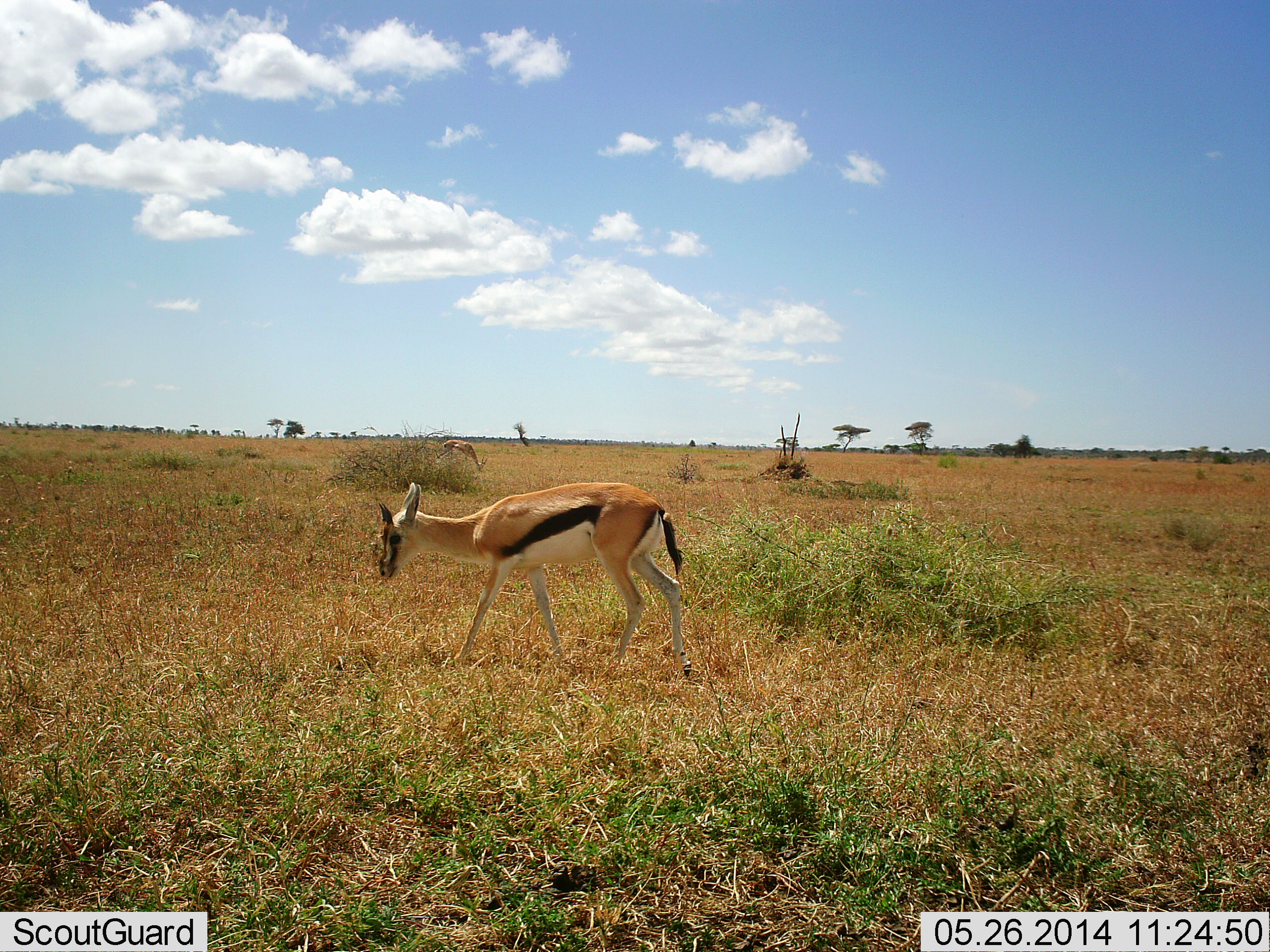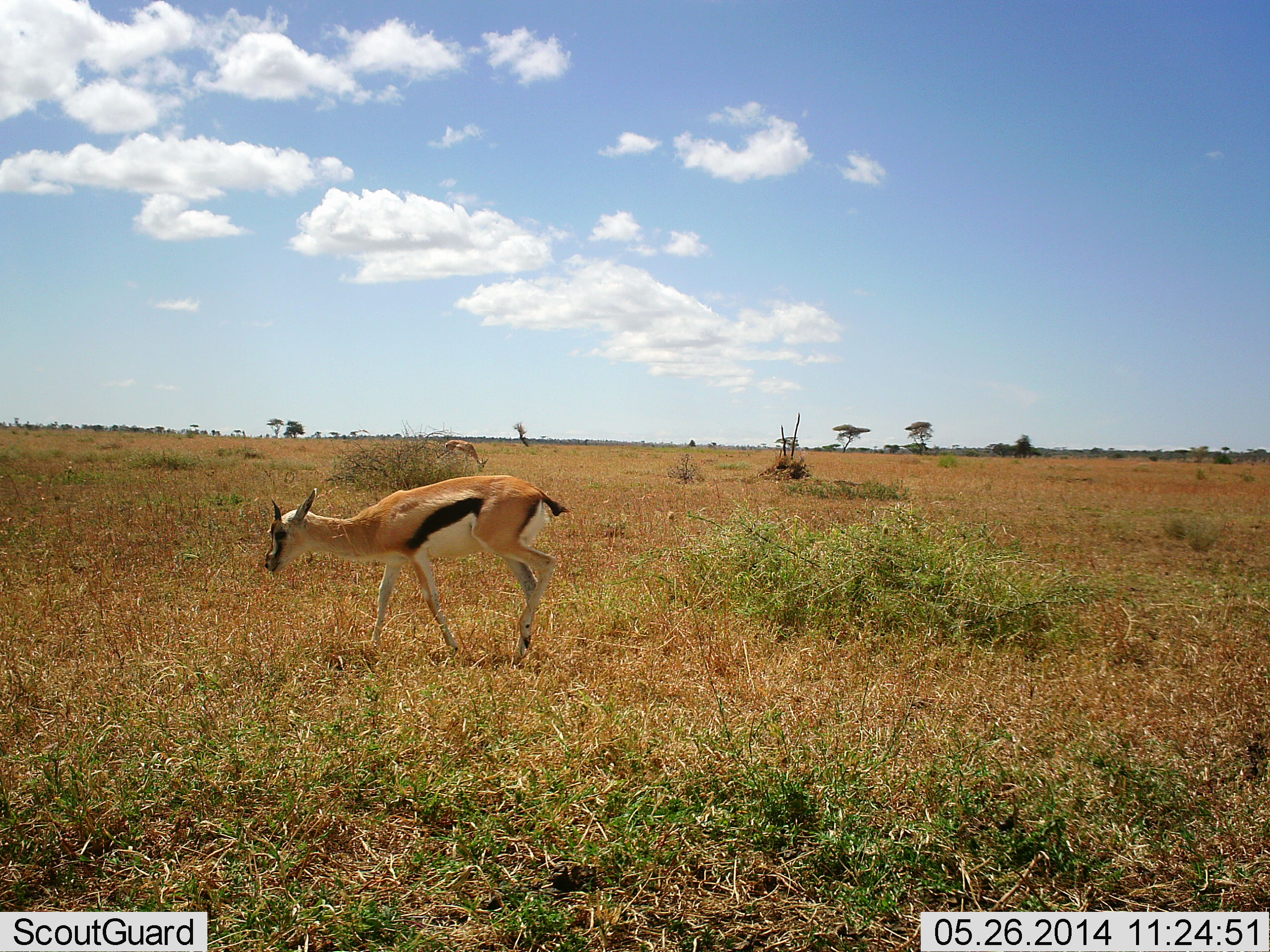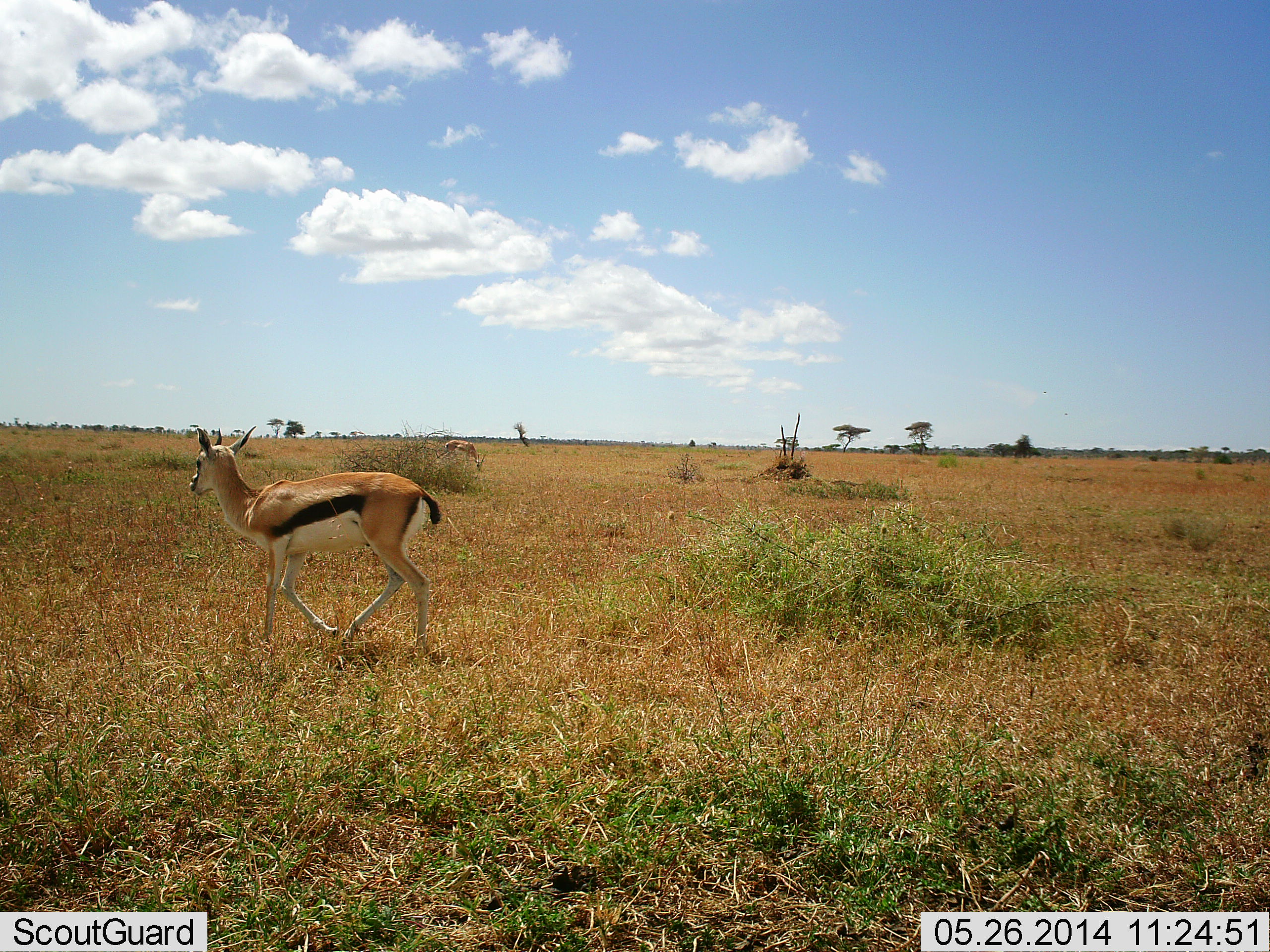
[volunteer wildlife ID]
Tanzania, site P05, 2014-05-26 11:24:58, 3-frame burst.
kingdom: Animalia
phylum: Chordata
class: Mammalia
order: Artiodactyla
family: Bovidae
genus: Eudorcas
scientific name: Eudorcas thomsonii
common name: thomson's gazelle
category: gazellethomsons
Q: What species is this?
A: Gazellethomsons (thomson's gazelle) (Eudorcas thomsonii).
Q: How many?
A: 2.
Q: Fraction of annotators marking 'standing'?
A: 20%.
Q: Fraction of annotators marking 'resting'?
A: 0%.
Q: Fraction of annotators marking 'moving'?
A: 90%.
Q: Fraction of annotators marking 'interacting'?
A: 0%.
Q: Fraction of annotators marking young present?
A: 20%.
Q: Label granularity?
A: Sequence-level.